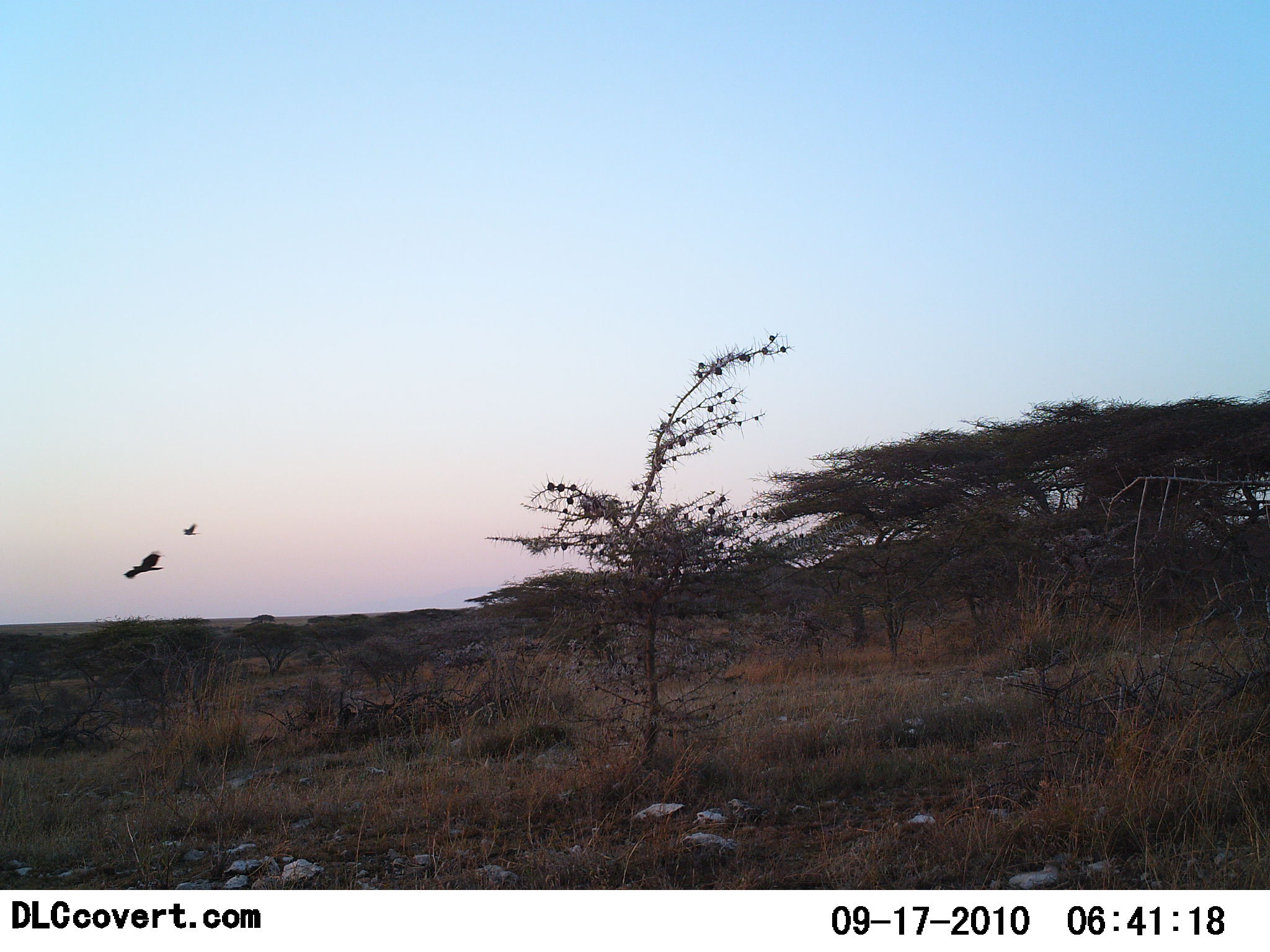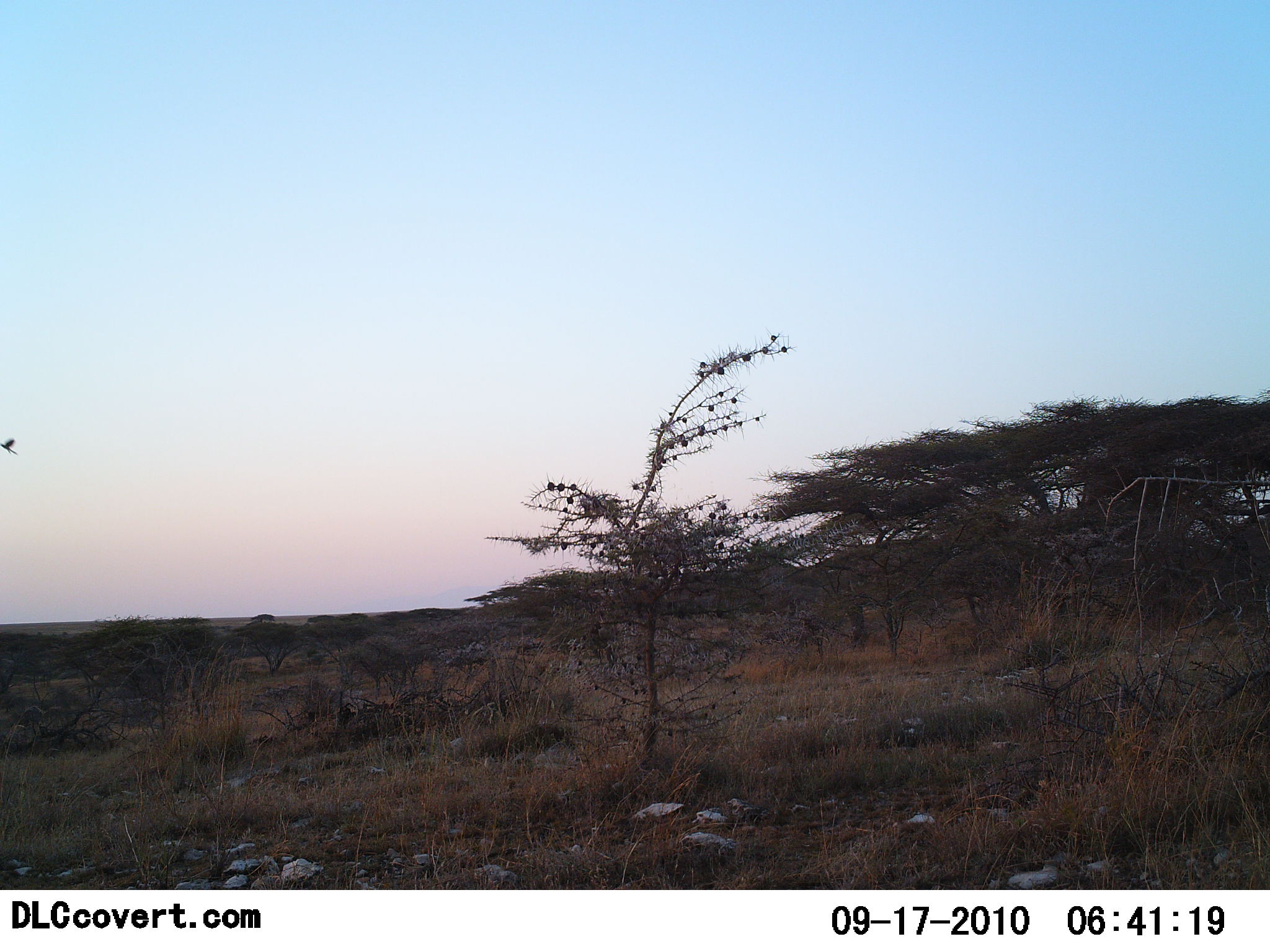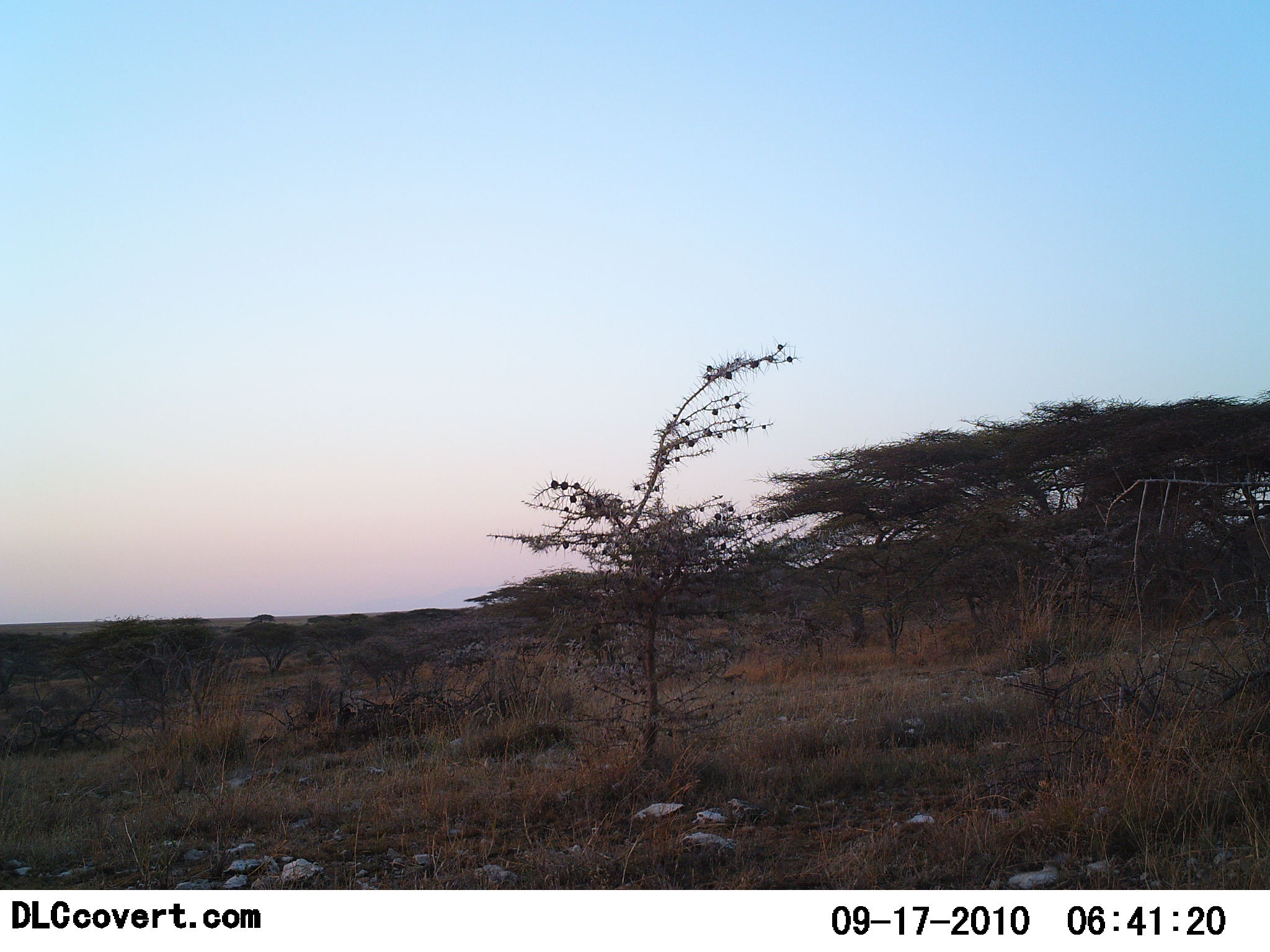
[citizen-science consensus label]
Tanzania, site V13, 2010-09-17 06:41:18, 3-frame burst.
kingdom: Animalia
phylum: Chordata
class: Aves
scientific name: Aves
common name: bird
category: otherbird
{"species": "otherbird (bird) (Aves)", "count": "2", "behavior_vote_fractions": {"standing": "0%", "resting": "0%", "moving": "100%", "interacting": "7%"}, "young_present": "0%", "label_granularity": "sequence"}